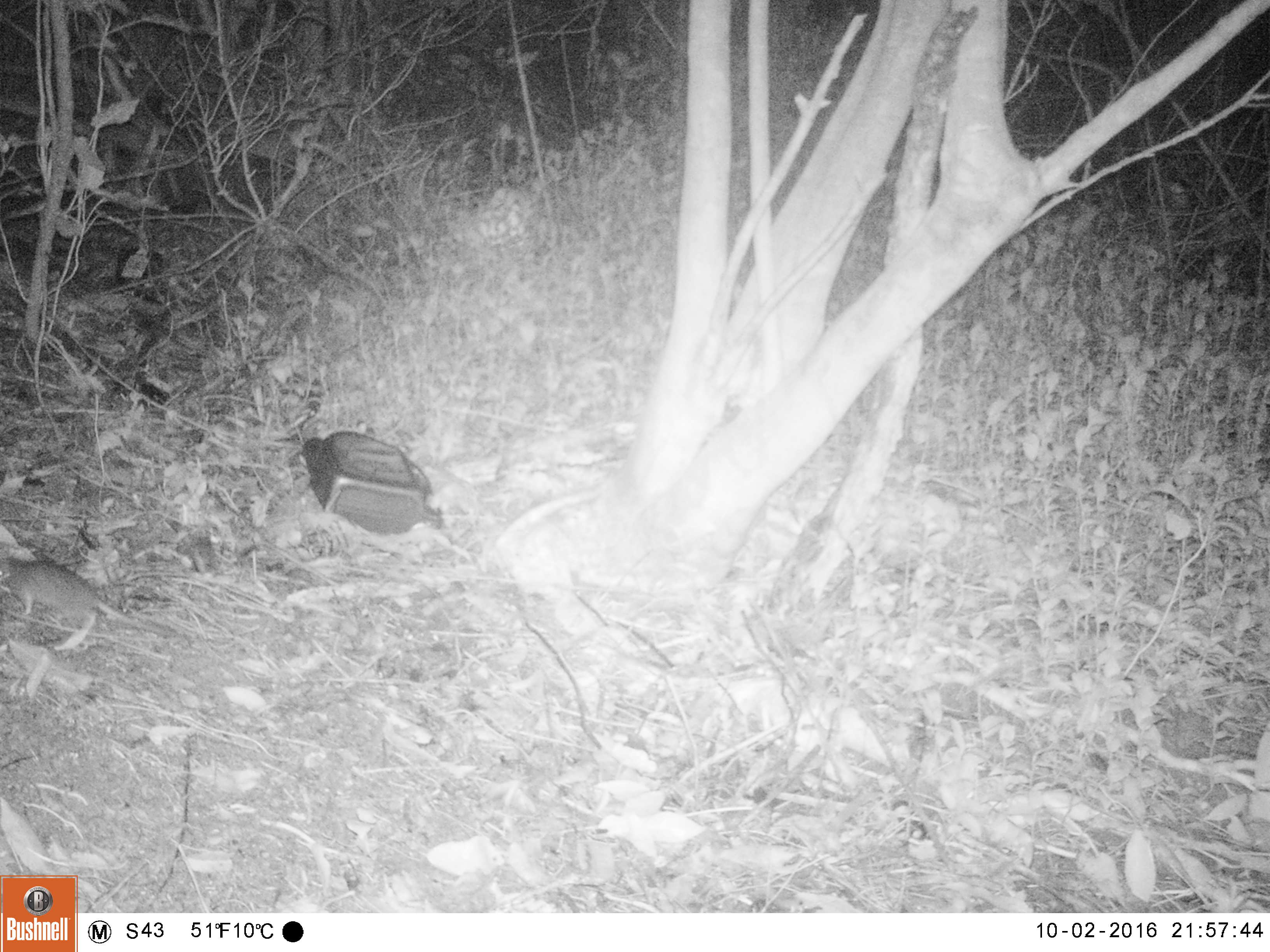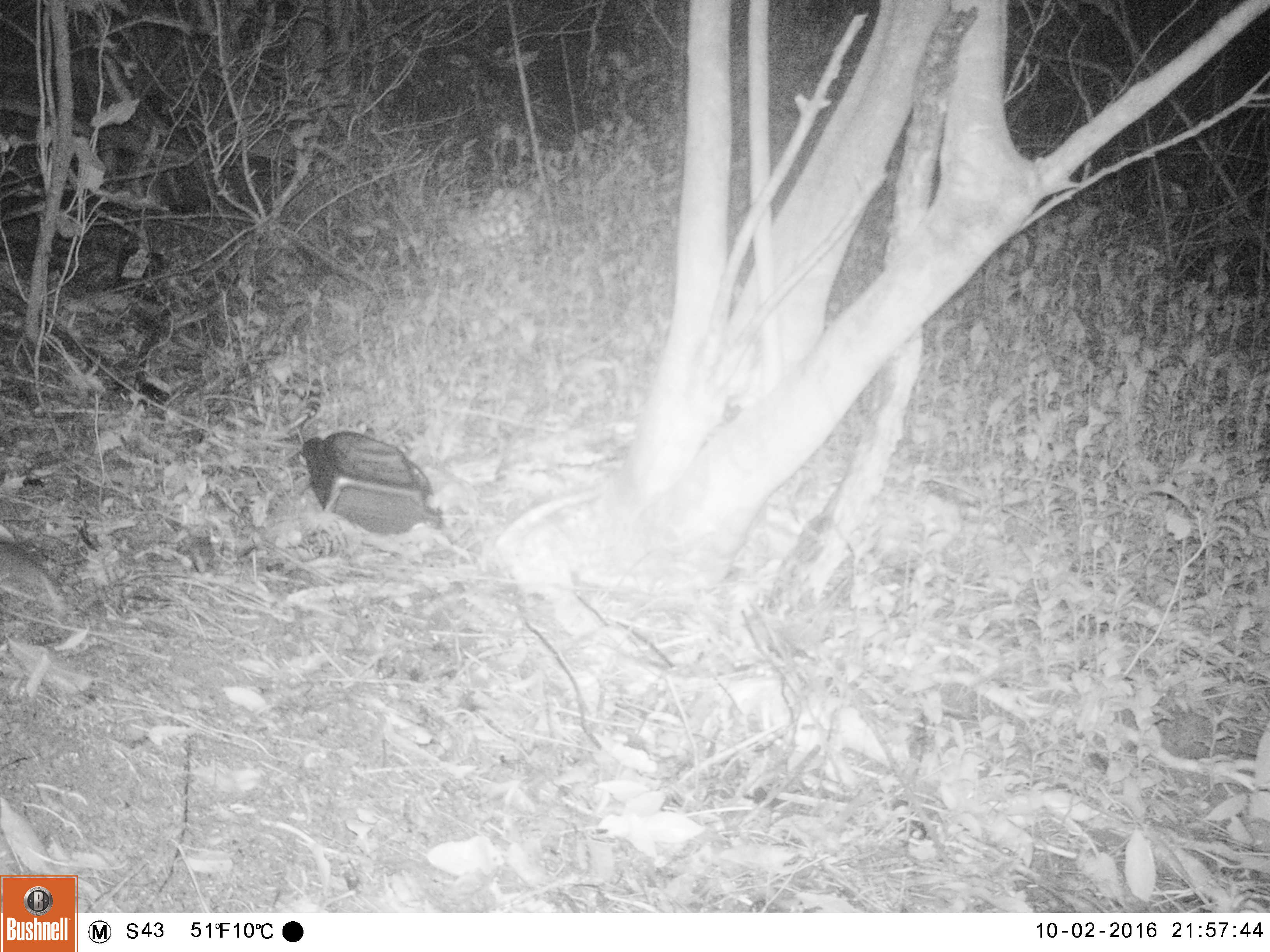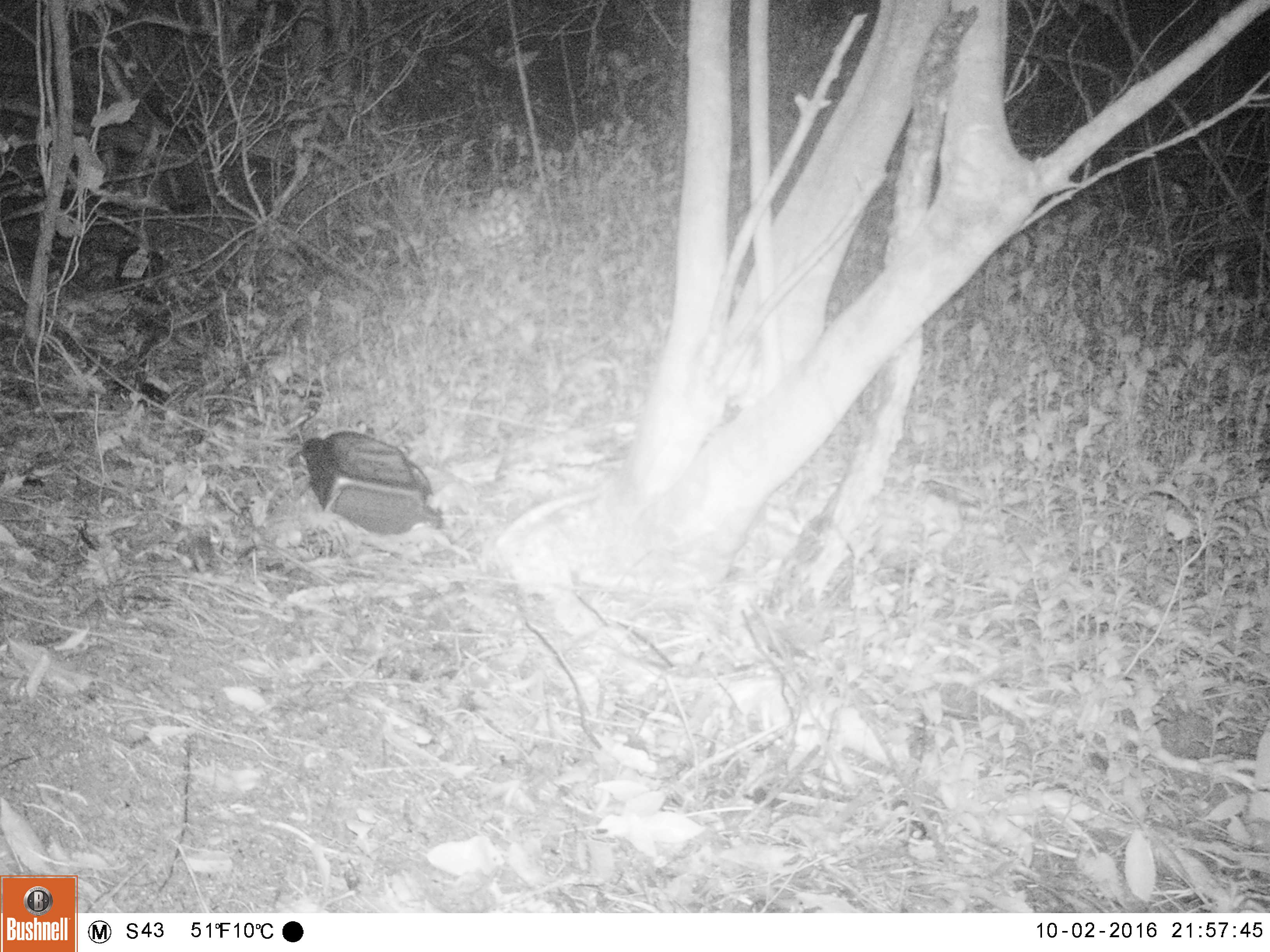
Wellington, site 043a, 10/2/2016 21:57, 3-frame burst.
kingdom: Animalia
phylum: Chordata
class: Mammalia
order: Rodentia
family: Muridae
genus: Mus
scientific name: Mus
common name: mouse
Mouse (Mus).